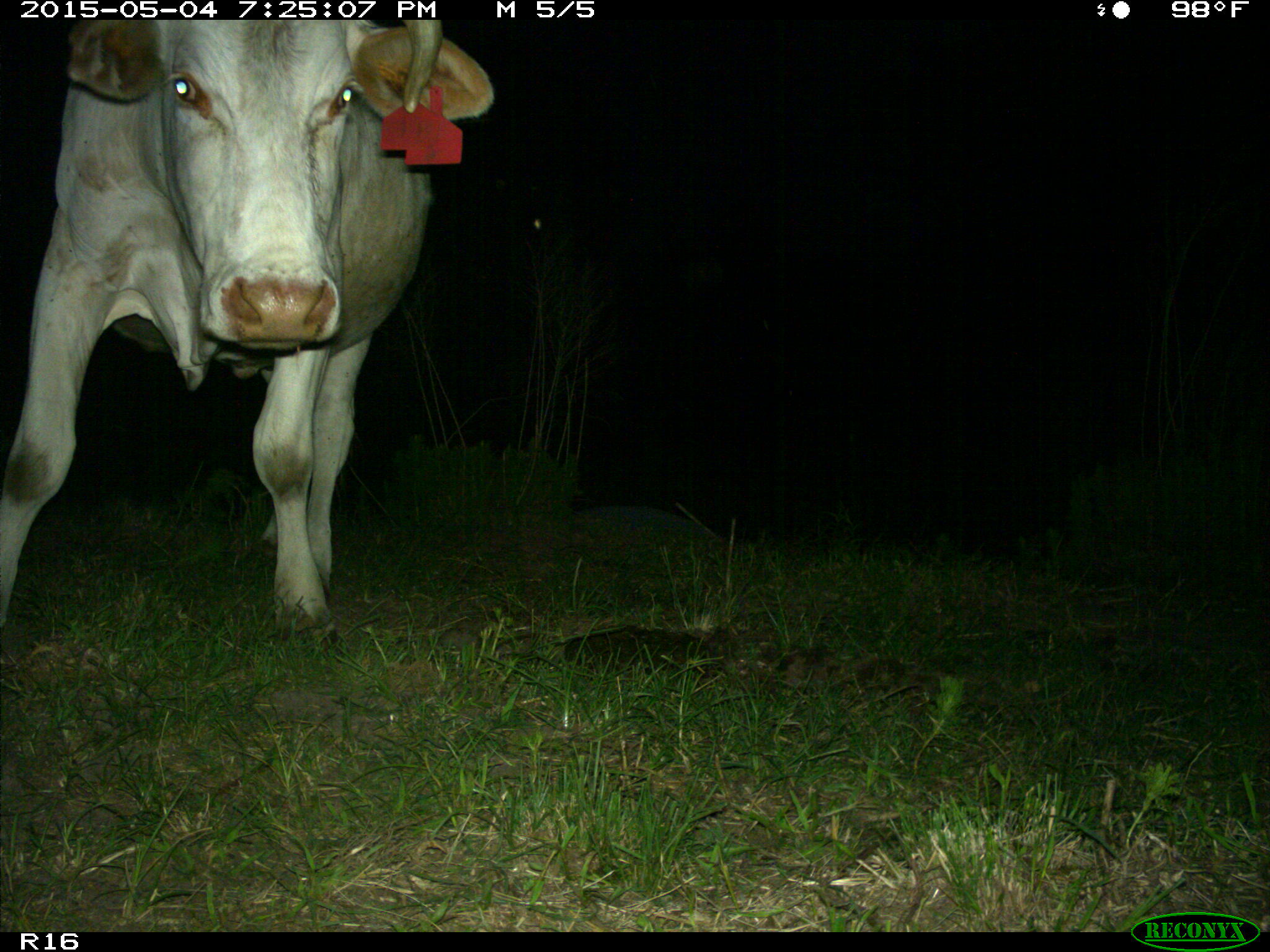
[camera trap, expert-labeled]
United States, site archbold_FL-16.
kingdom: Animalia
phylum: Chordata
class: Mammalia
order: Artiodactyla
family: Bovidae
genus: Bos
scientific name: Bos taurus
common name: domestic cow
Bos taurus (domestic cow).